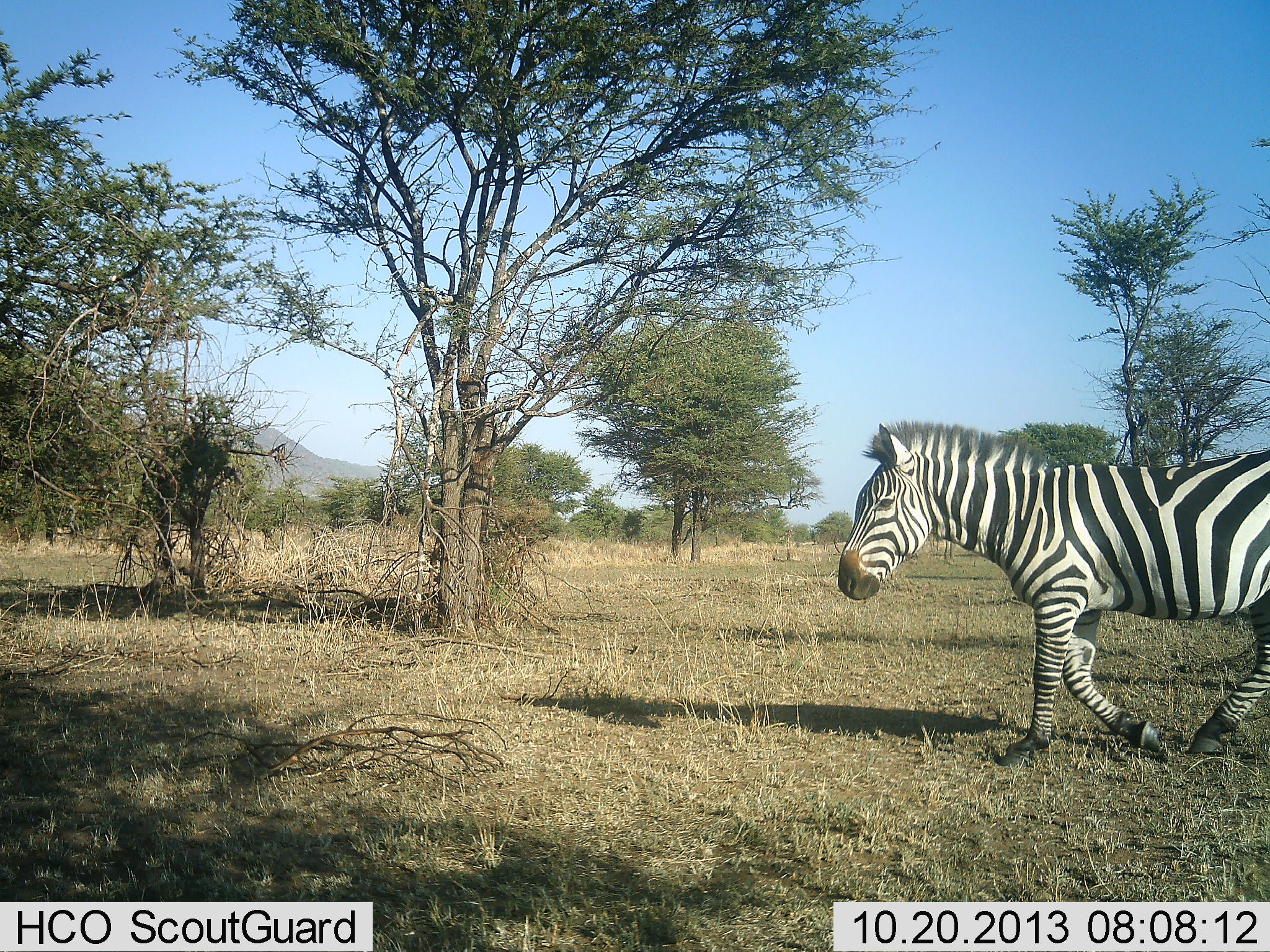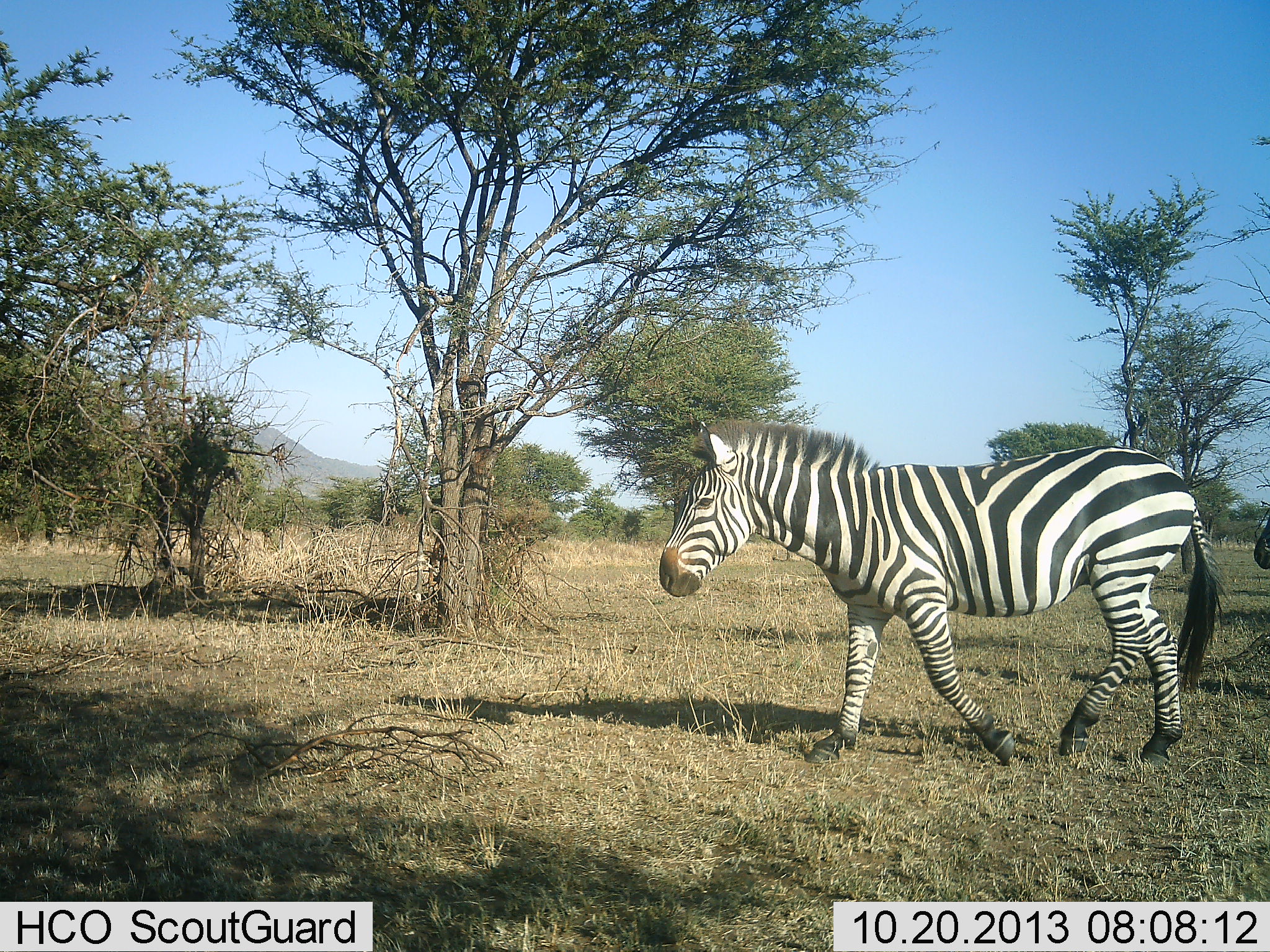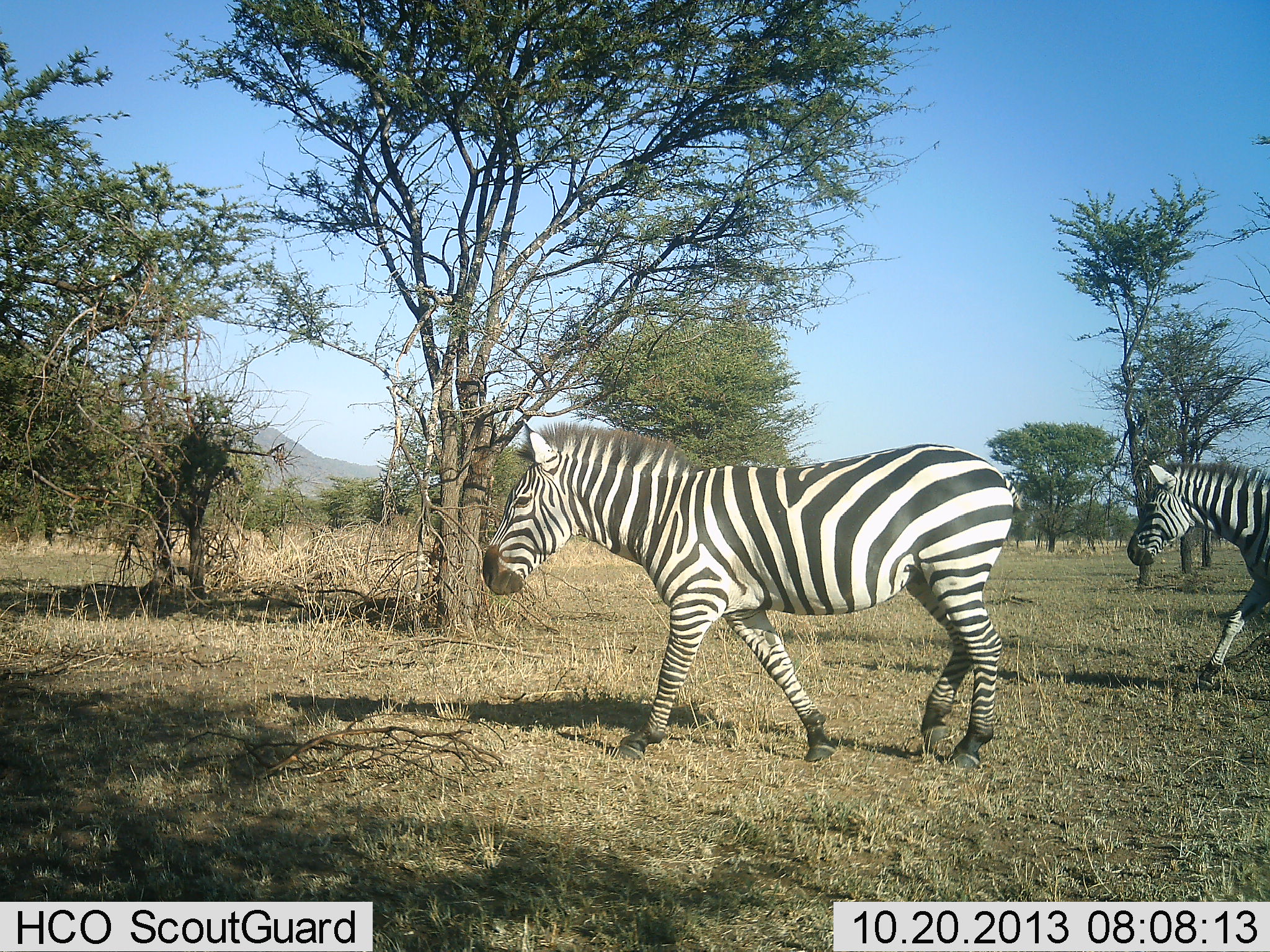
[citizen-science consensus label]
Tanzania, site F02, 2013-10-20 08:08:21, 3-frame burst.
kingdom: Animalia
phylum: Chordata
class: Mammalia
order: Perissodactyla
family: Equidae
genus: Equus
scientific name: Equus quagga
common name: plains zebra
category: zebra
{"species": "zebra (plains zebra) (Equus quagga)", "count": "2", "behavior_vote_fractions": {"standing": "0%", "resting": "0%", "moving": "100%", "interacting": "0%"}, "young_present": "10%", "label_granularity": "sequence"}